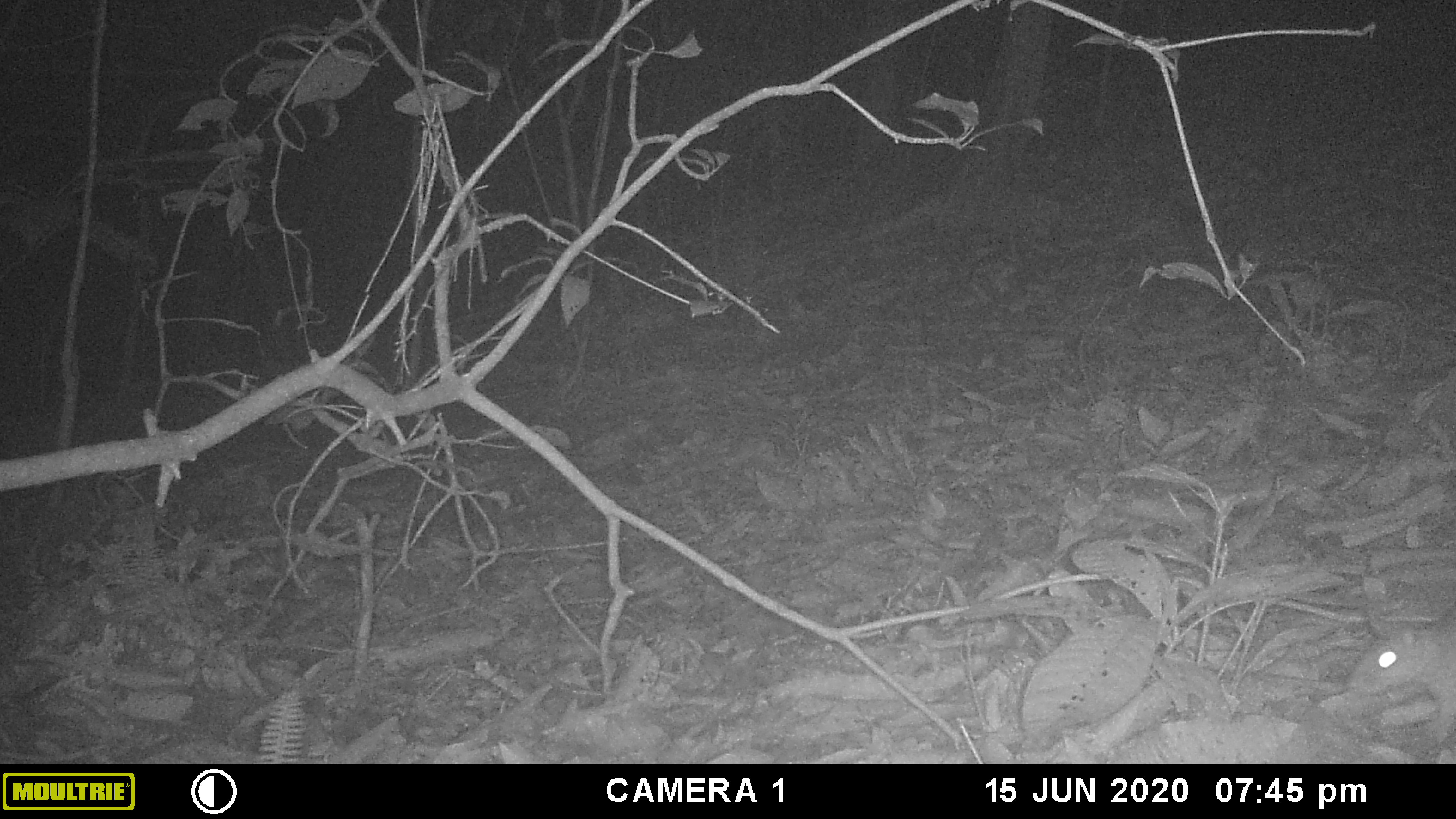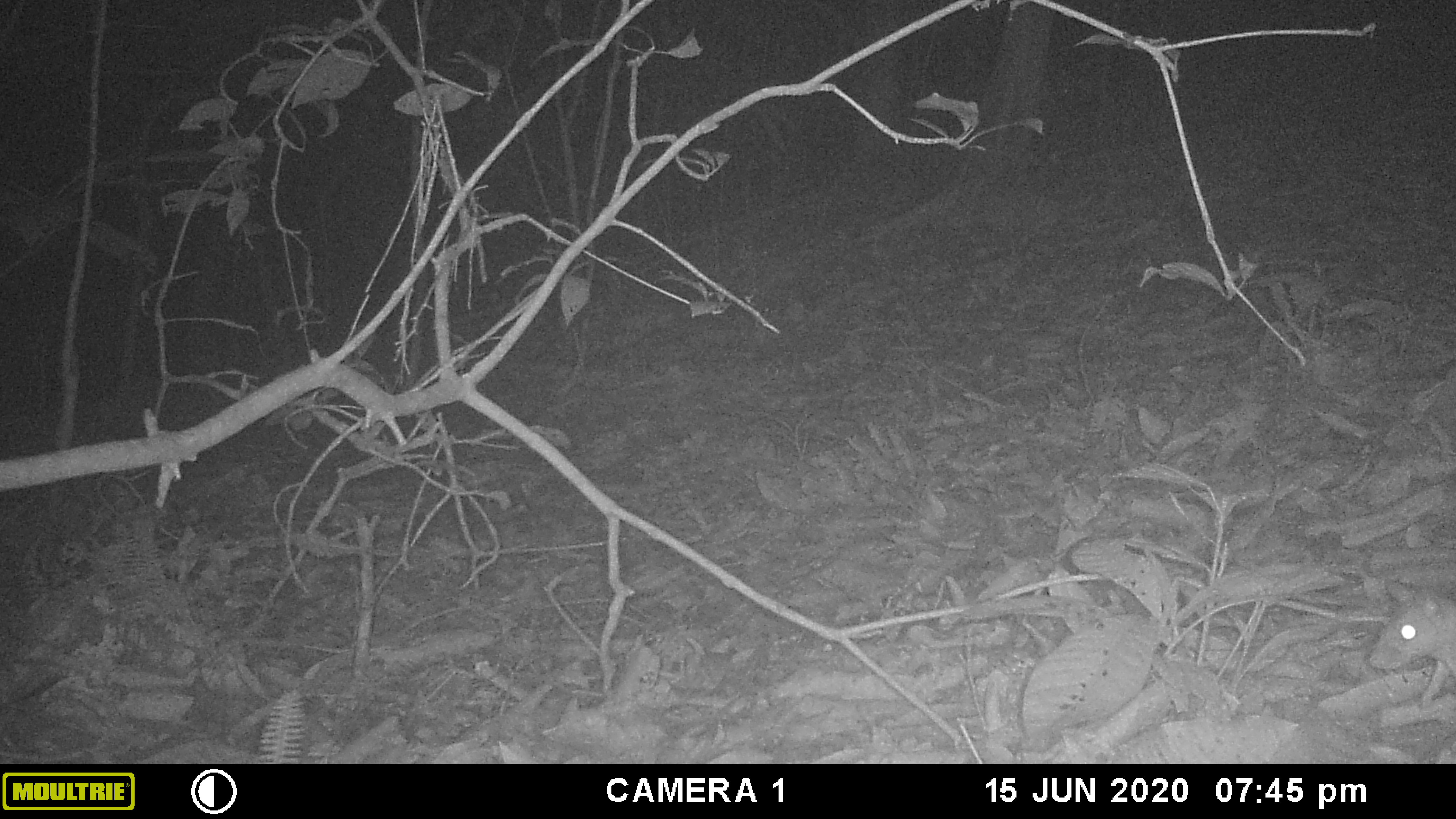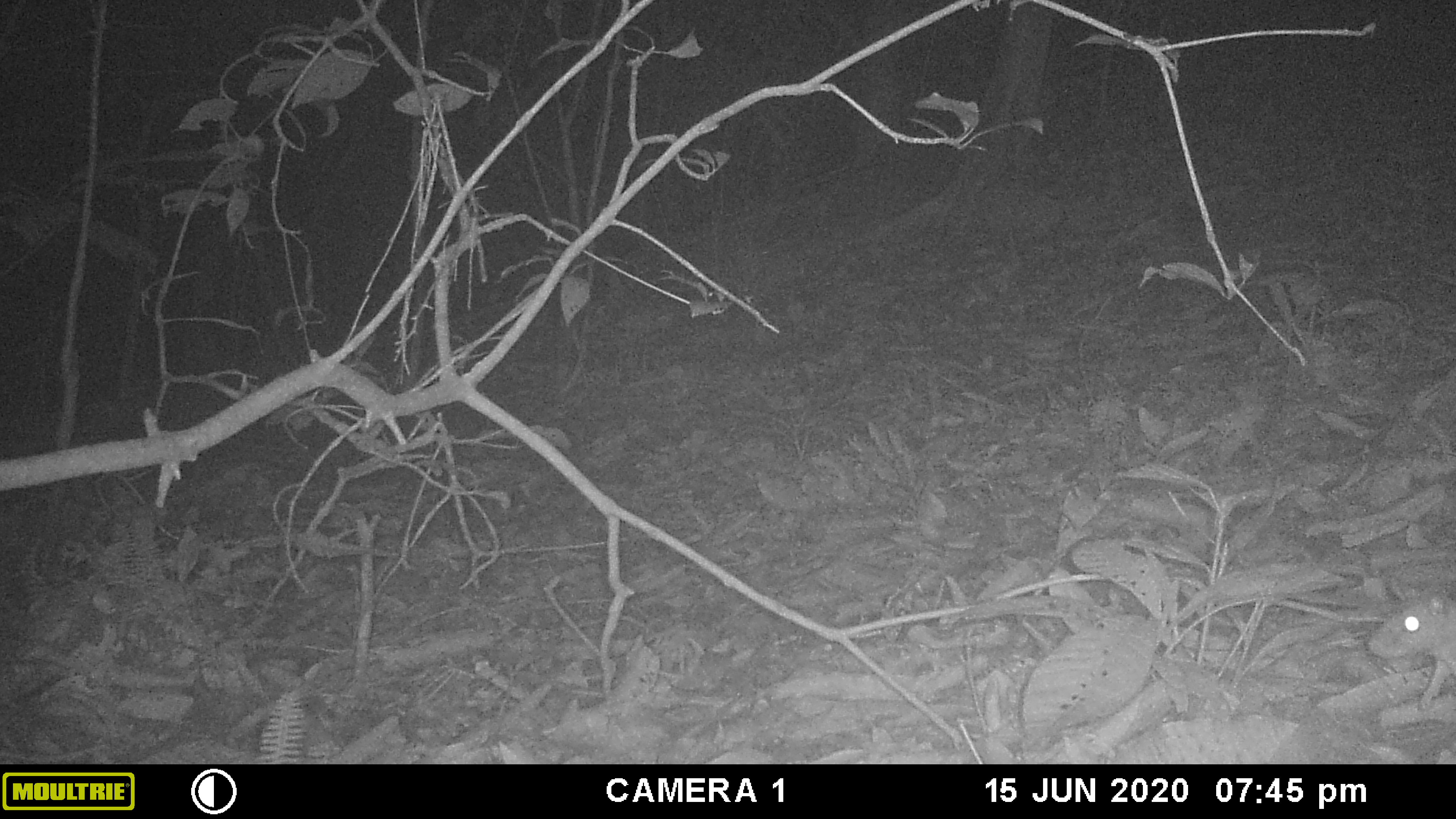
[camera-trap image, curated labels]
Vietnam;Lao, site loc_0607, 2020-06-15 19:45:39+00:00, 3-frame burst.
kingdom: Animalia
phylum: Chordata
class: Mammalia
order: Rodentia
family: Muridae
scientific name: Muridae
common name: old-world mice and rats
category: unidentified murid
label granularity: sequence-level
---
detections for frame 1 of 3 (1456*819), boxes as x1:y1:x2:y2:
unidentified murid: 1344:600:1456:746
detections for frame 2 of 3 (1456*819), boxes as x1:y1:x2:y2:
unidentified murid: 1363:581:1456:709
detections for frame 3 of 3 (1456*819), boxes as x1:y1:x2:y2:
unidentified murid: 1367:587:1456:711